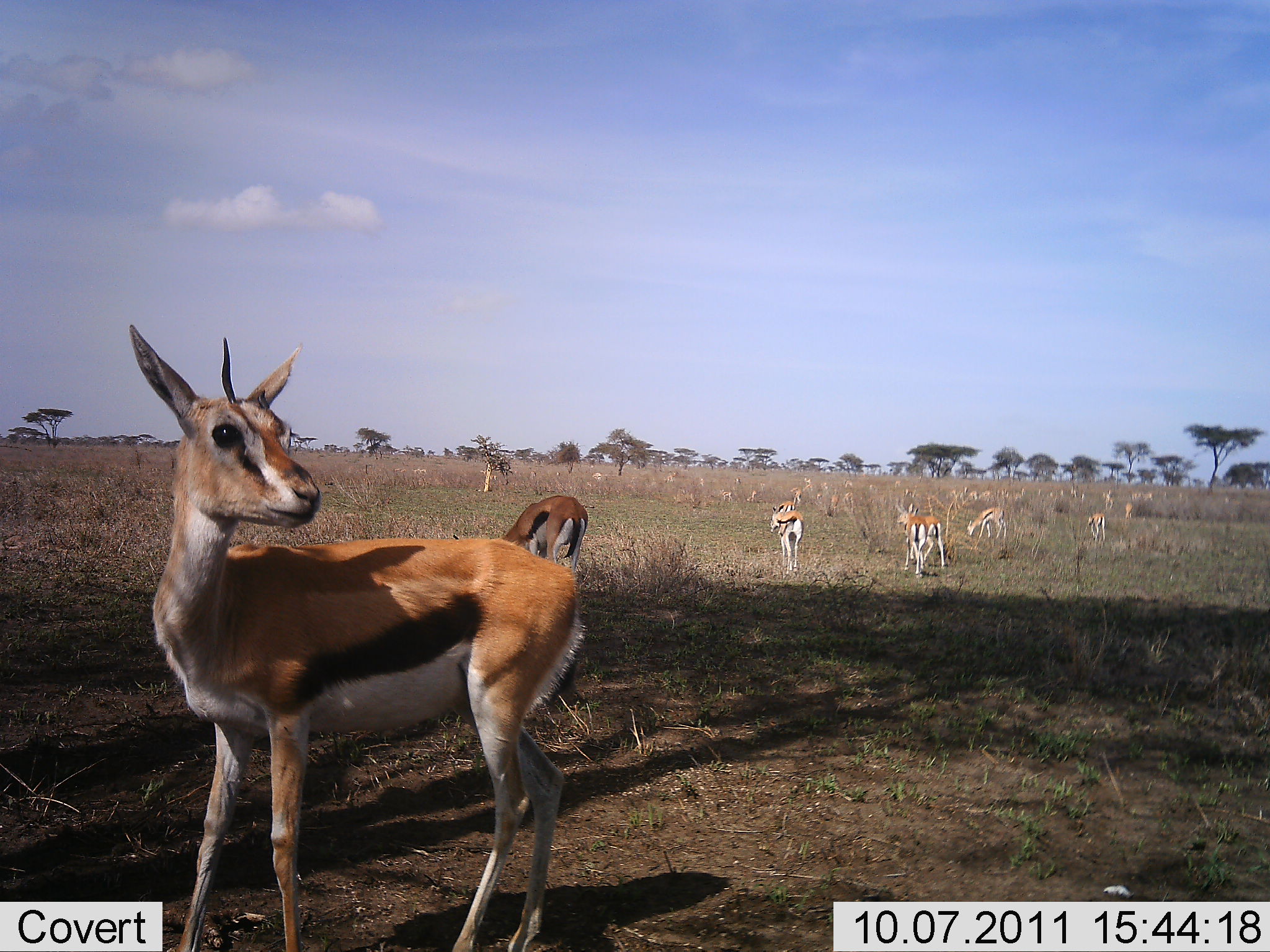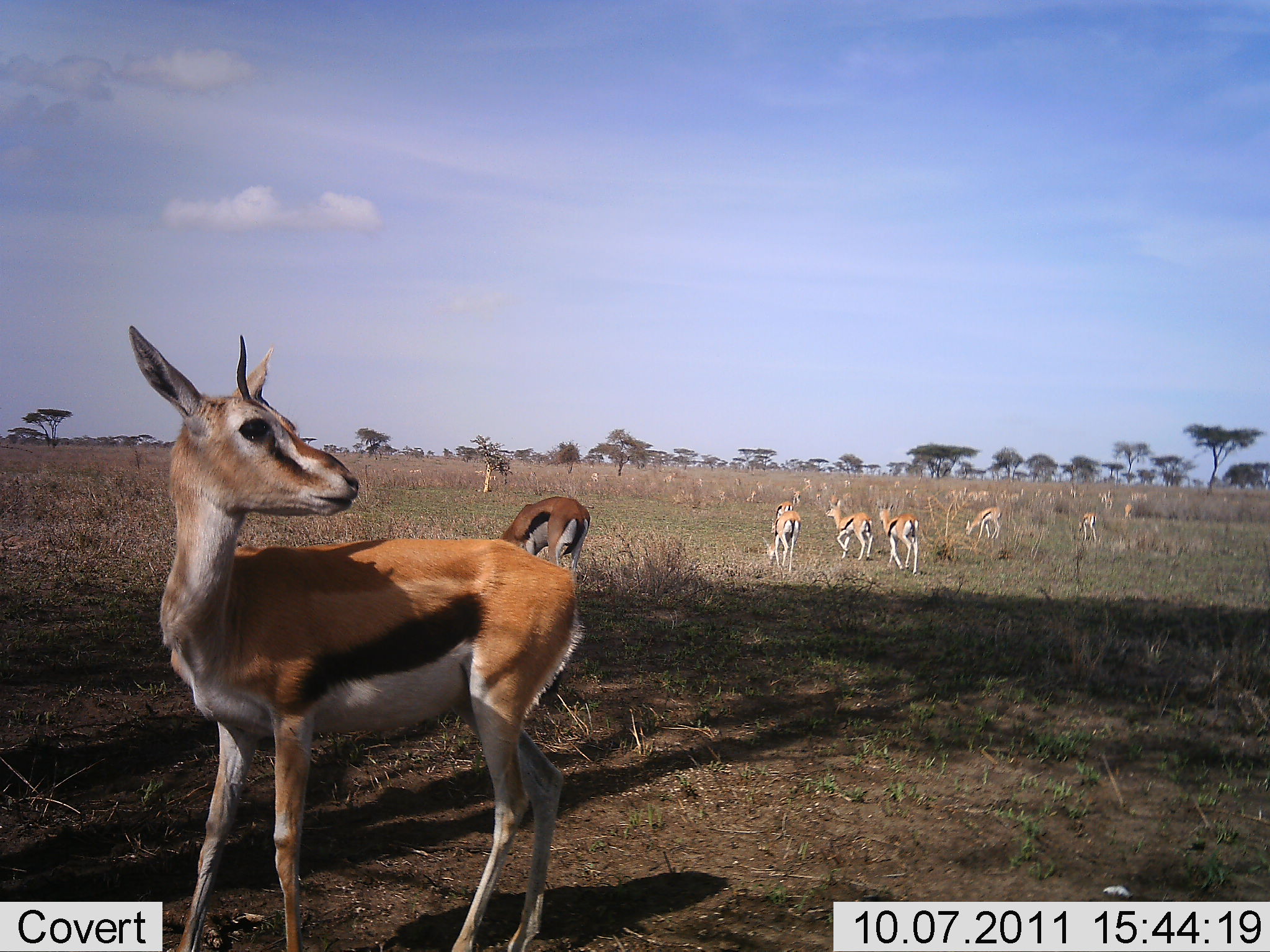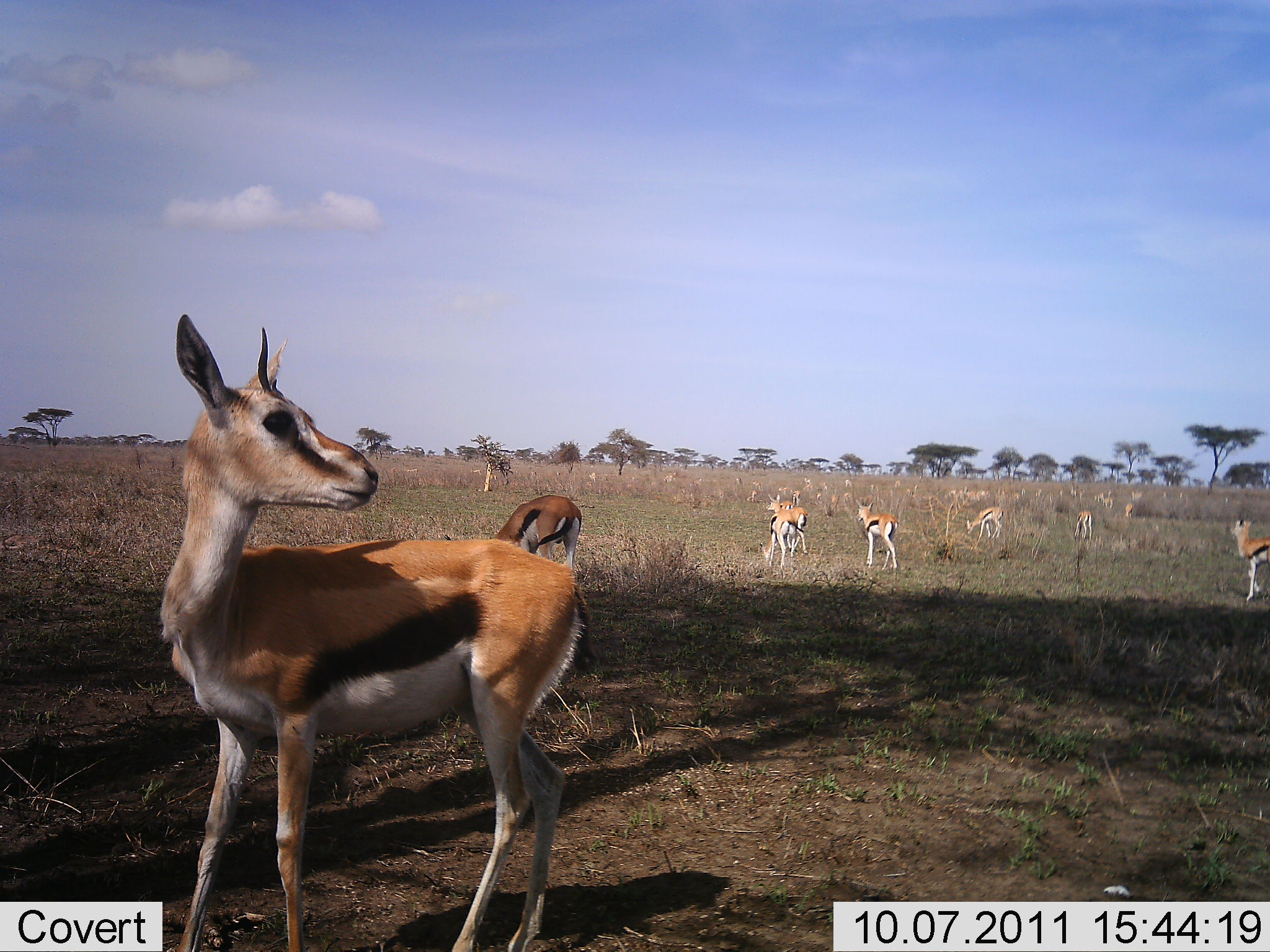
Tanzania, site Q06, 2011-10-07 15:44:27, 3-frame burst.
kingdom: Animalia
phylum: Chordata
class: Mammalia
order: Artiodactyla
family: Bovidae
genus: Eudorcas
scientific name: Eudorcas thomsonii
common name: thomson's gazelle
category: gazellethomsons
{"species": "gazellethomsons (thomson's gazelle) (Eudorcas thomsonii)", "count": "11-50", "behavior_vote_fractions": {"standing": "86%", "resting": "7%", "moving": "57%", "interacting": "14%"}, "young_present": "7%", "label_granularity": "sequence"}